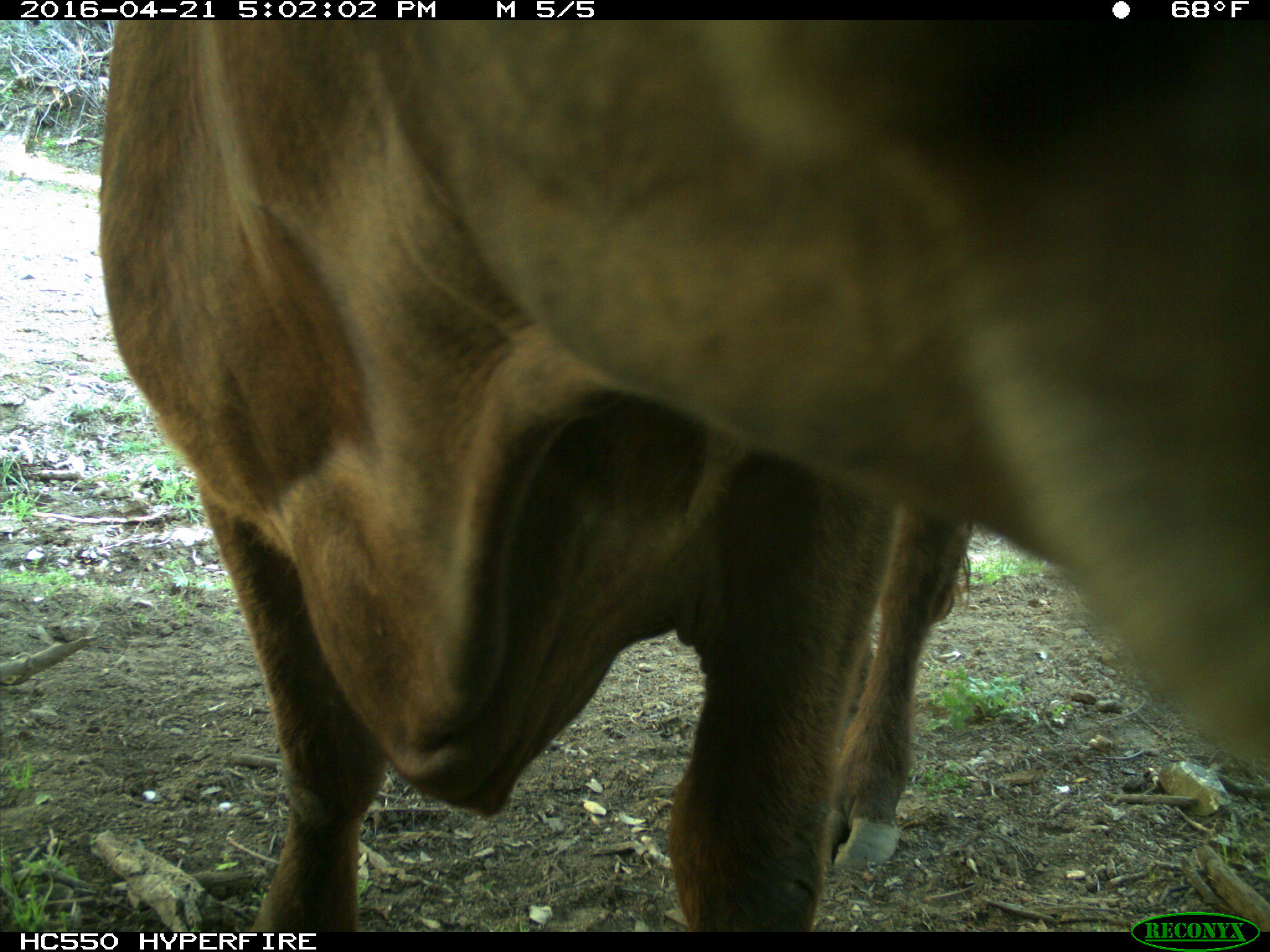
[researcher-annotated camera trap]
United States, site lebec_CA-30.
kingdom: Animalia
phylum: Chordata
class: Mammalia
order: Artiodactyla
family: Bovidae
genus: Bos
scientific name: Bos taurus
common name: domestic cow